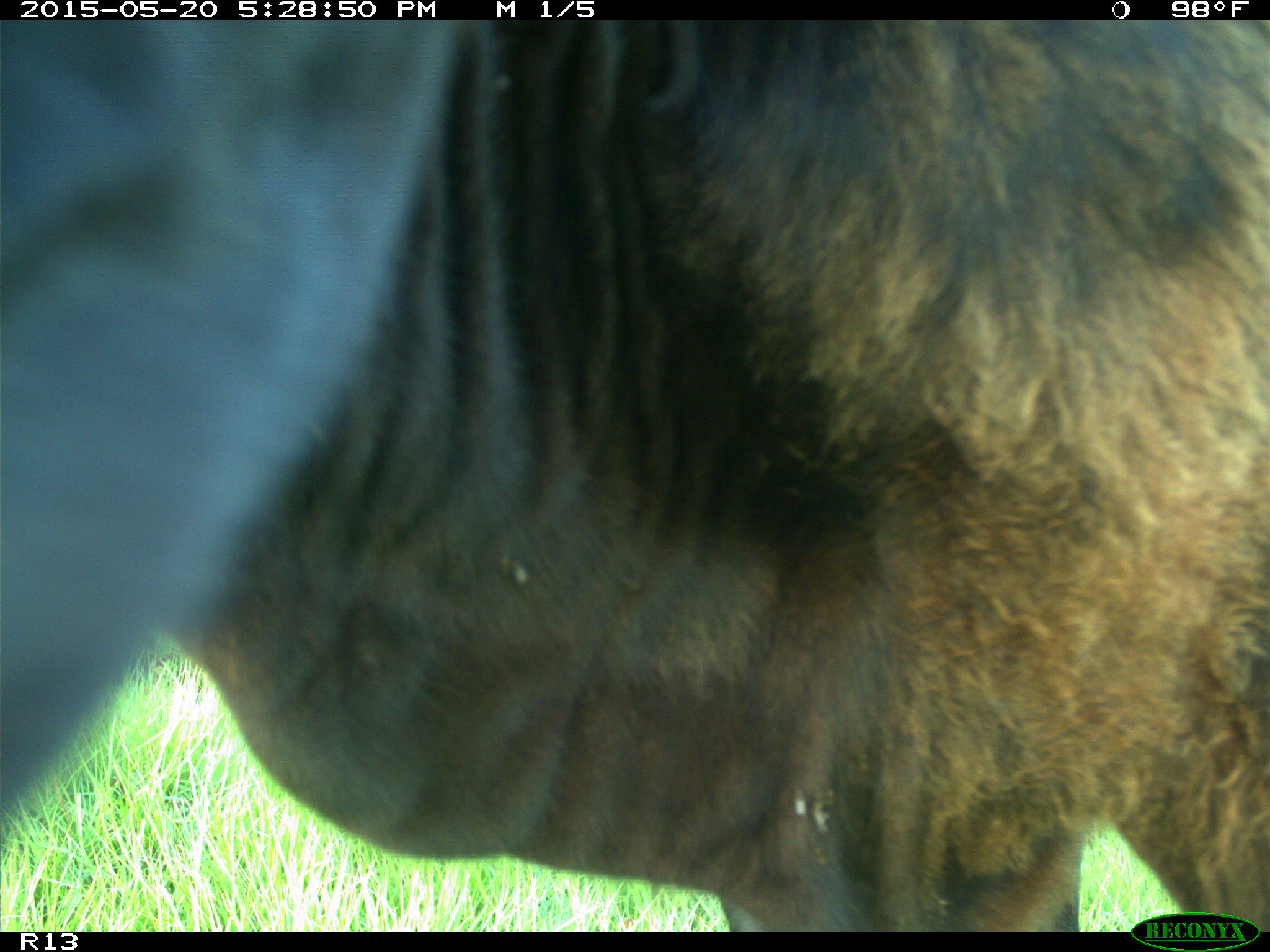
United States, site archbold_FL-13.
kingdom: Animalia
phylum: Chordata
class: Mammalia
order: Artiodactyla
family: Bovidae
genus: Bos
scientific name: Bos taurus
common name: domestic cow